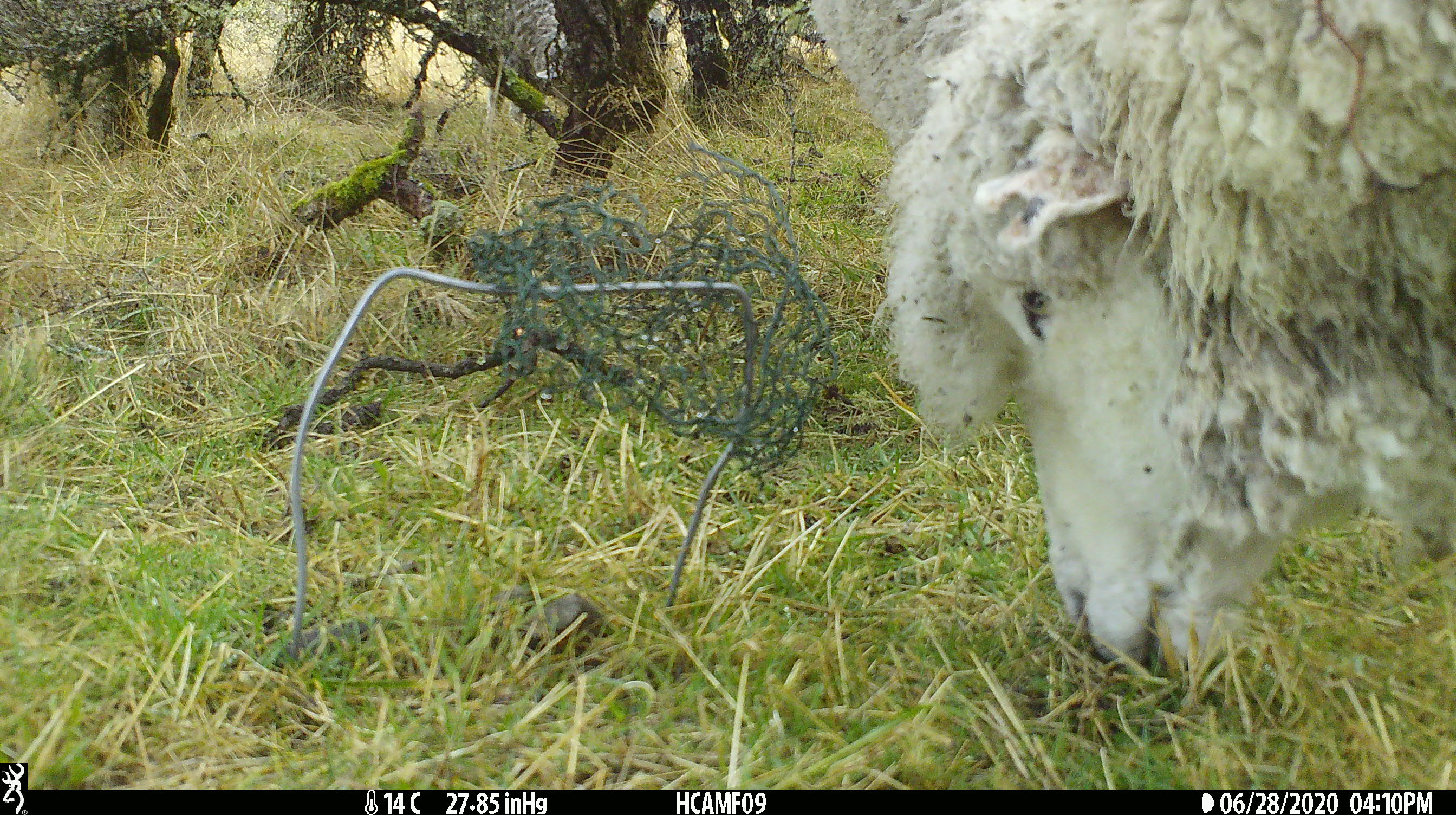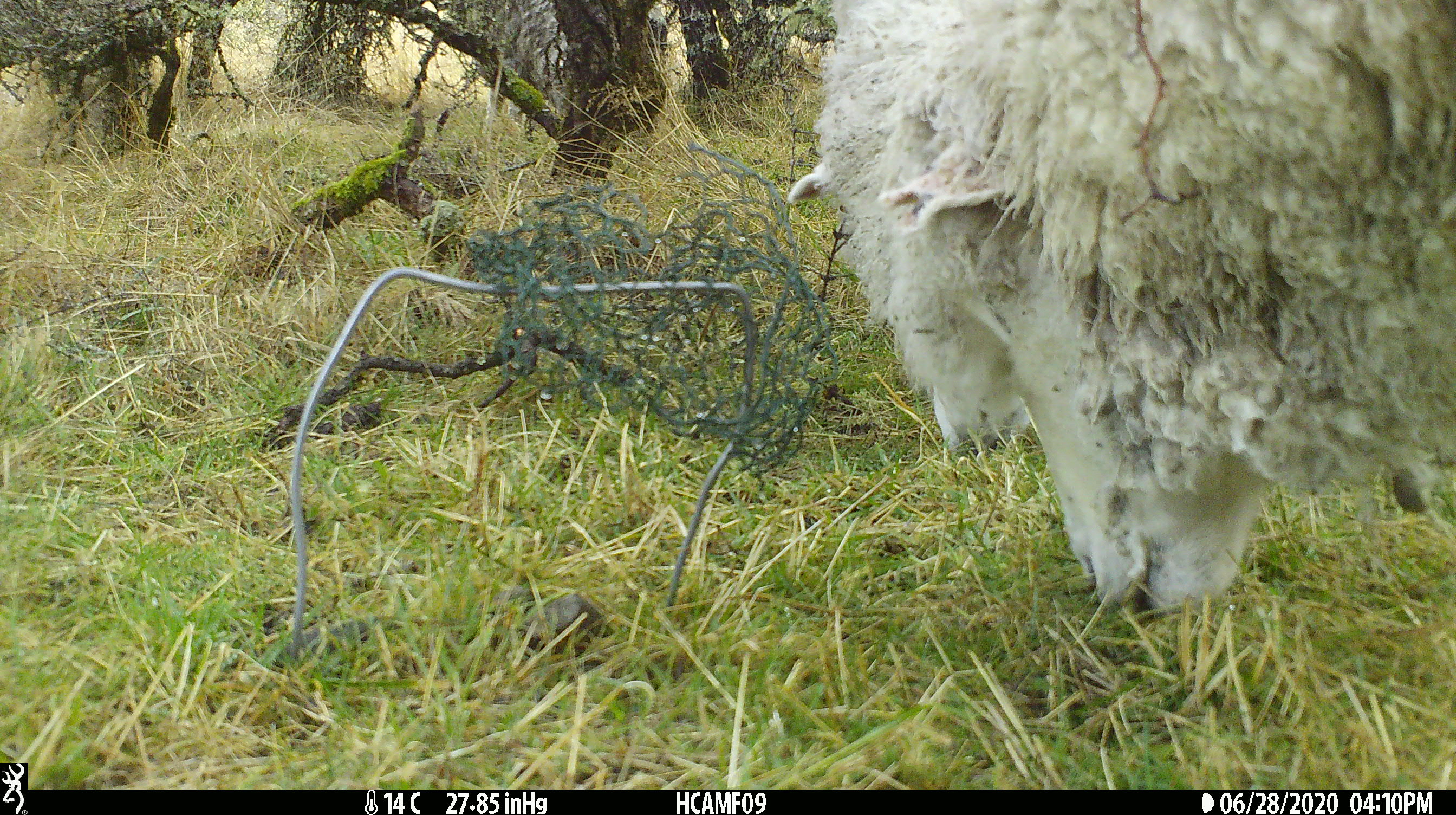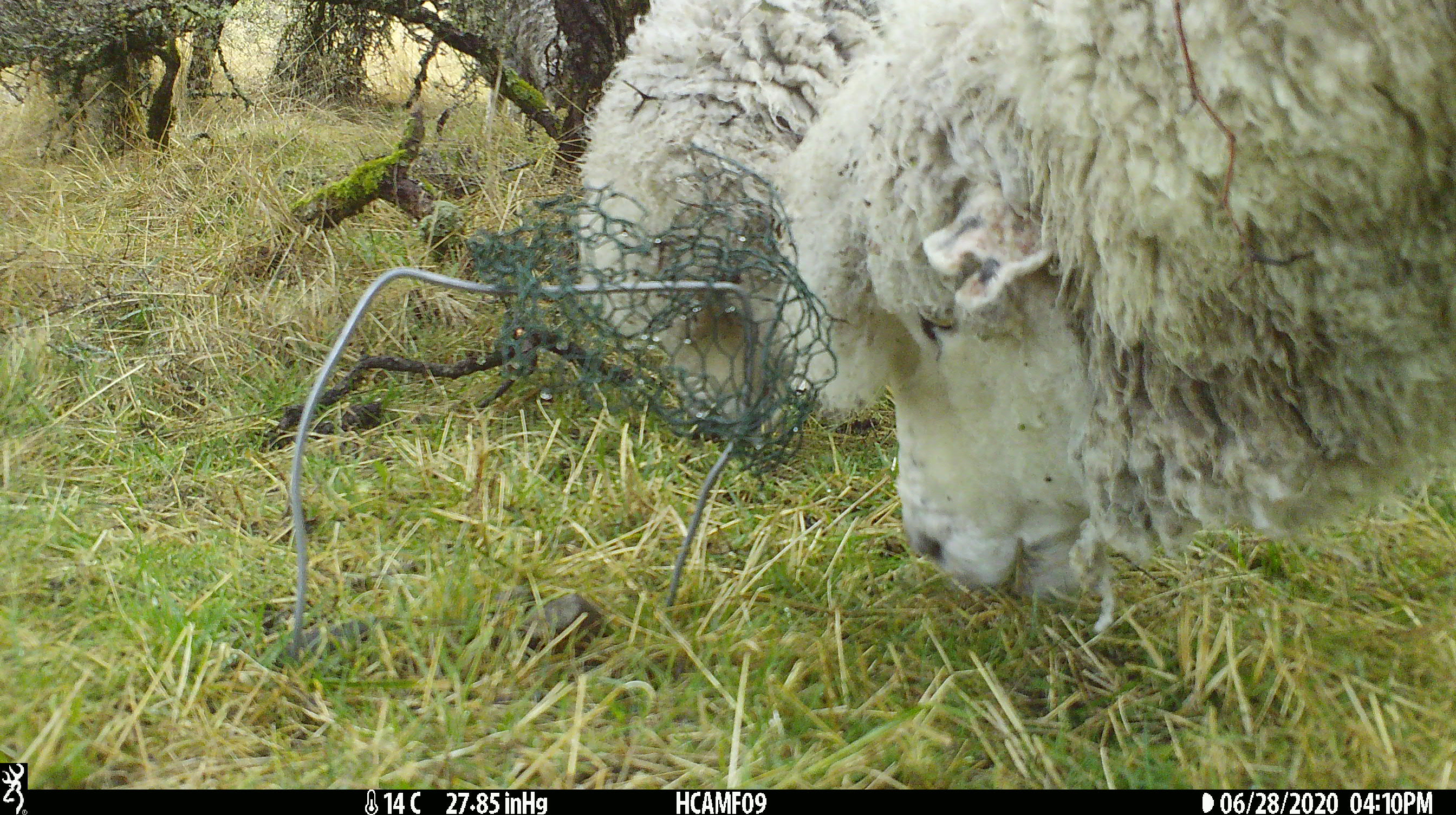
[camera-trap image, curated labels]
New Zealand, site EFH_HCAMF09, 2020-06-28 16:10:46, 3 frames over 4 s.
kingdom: Animalia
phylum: Chordata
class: Mammalia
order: Artiodactyla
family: Bovidae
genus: Ovis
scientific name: Ovis aries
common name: domestic sheep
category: sheep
Sheep (domestic sheep) (Ovis aries).